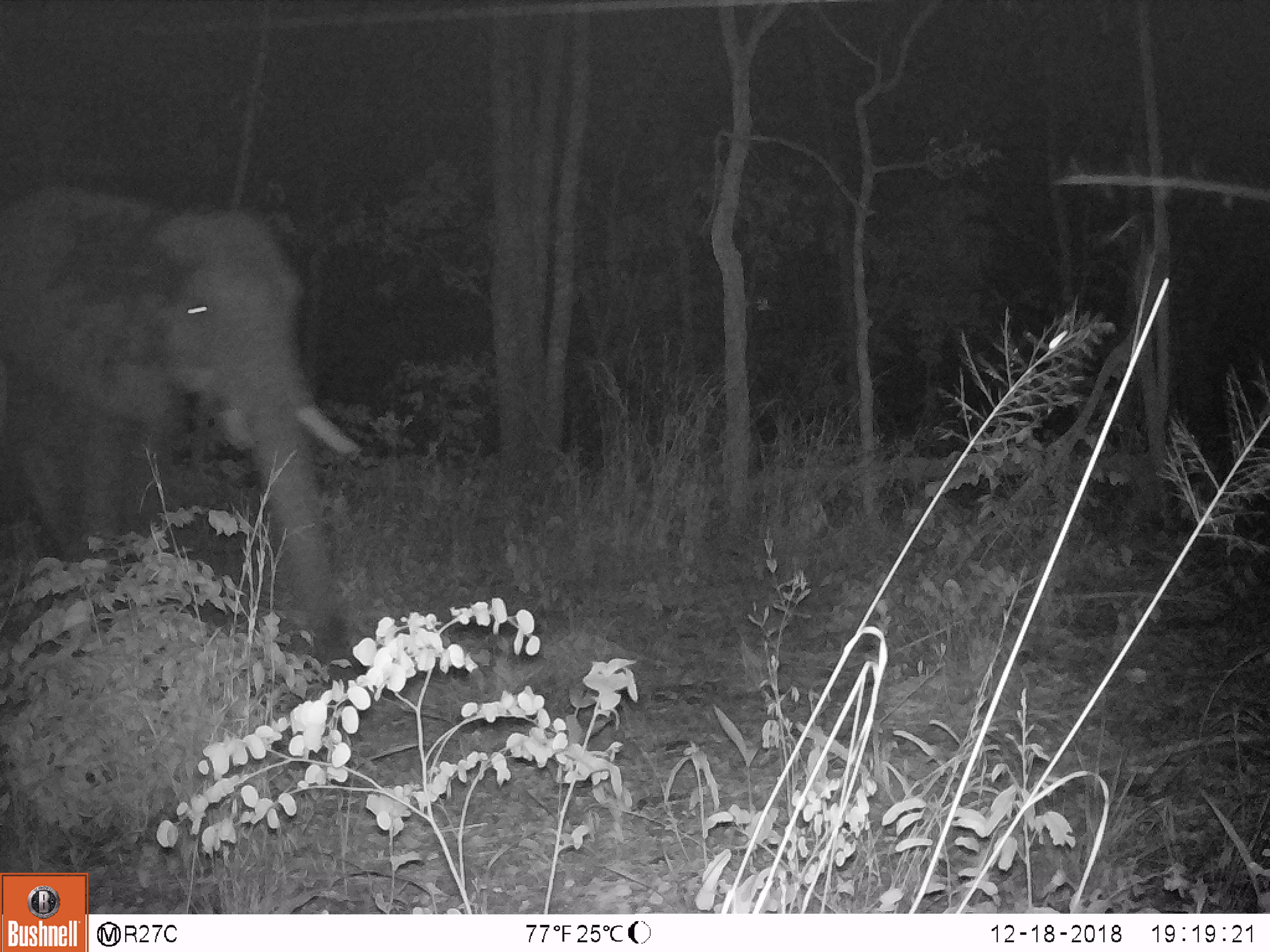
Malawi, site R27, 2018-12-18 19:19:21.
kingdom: Animalia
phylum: Chordata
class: Mammalia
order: Proboscidea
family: Elephantidae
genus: Loxodonta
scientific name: Loxodonta africana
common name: african savanna elephant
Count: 1.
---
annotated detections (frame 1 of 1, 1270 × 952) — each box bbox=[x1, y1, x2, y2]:
african savanna elephant: bbox=[0, 174, 383, 650]